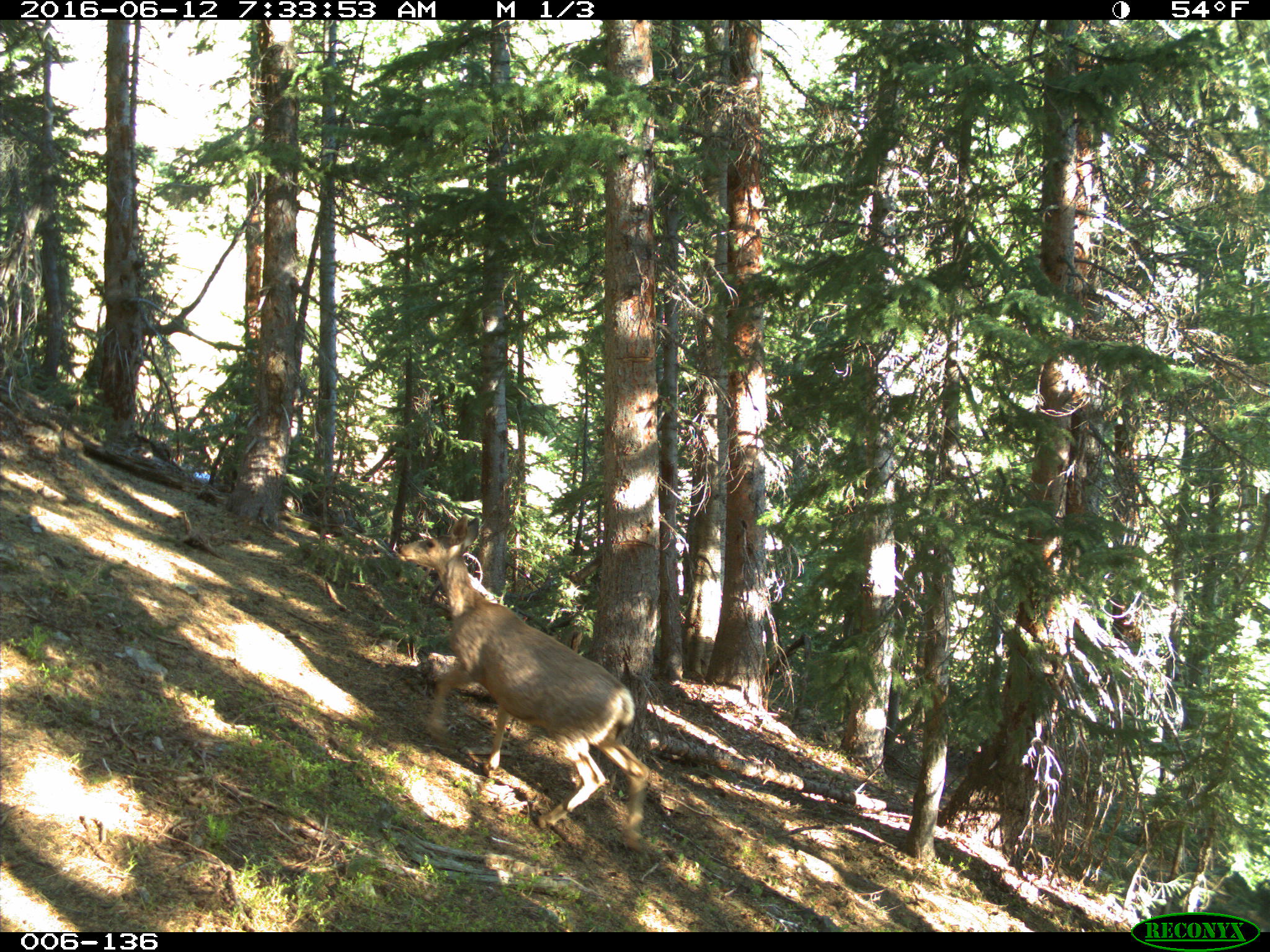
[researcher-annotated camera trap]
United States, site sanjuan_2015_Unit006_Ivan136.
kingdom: Animalia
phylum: Chordata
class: Mammalia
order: Artiodactyla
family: Cervidae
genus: Odocoileus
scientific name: Odocoileus hemionus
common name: mule deer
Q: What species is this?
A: Odocoileus hemionus (mule deer).